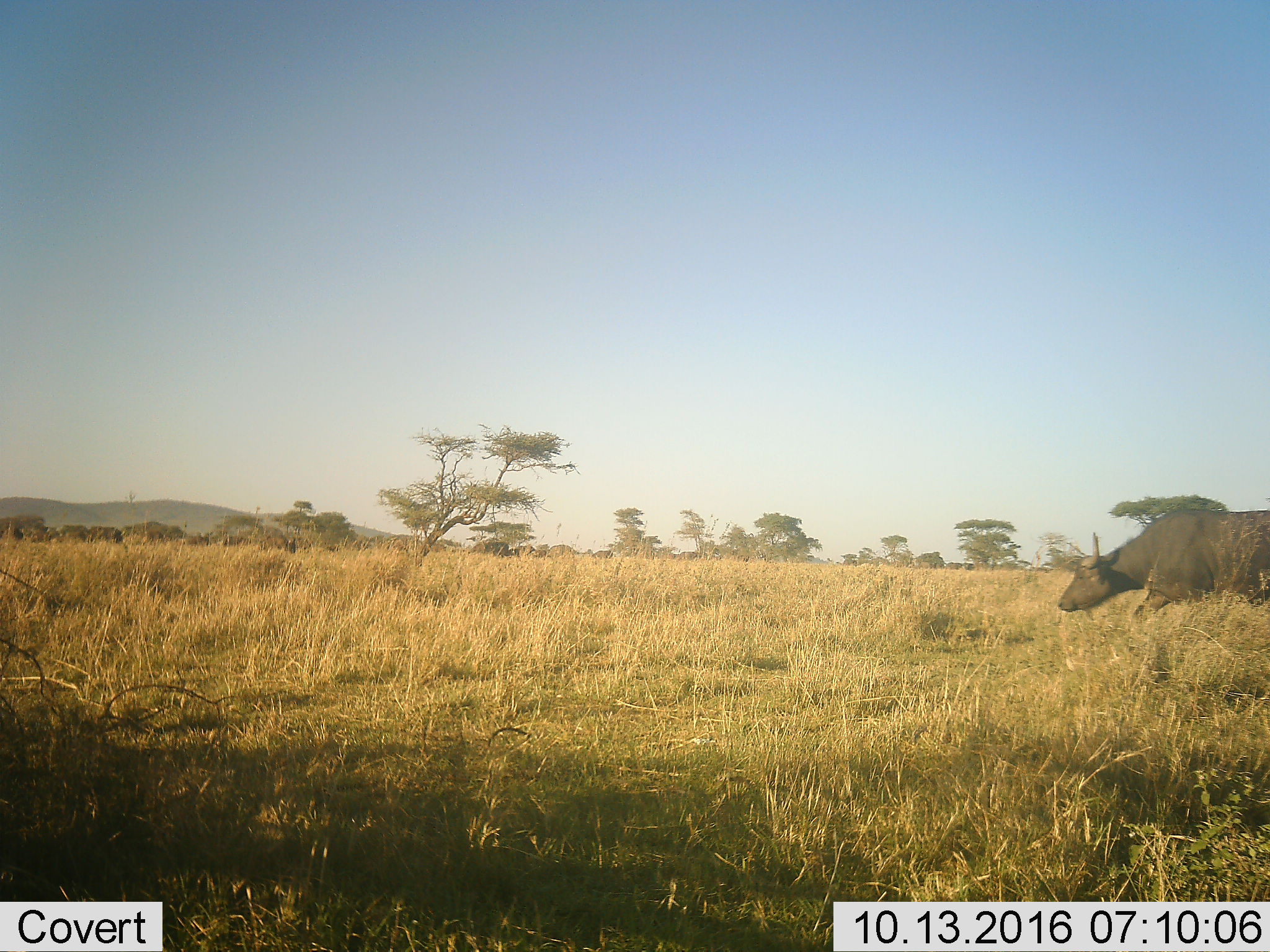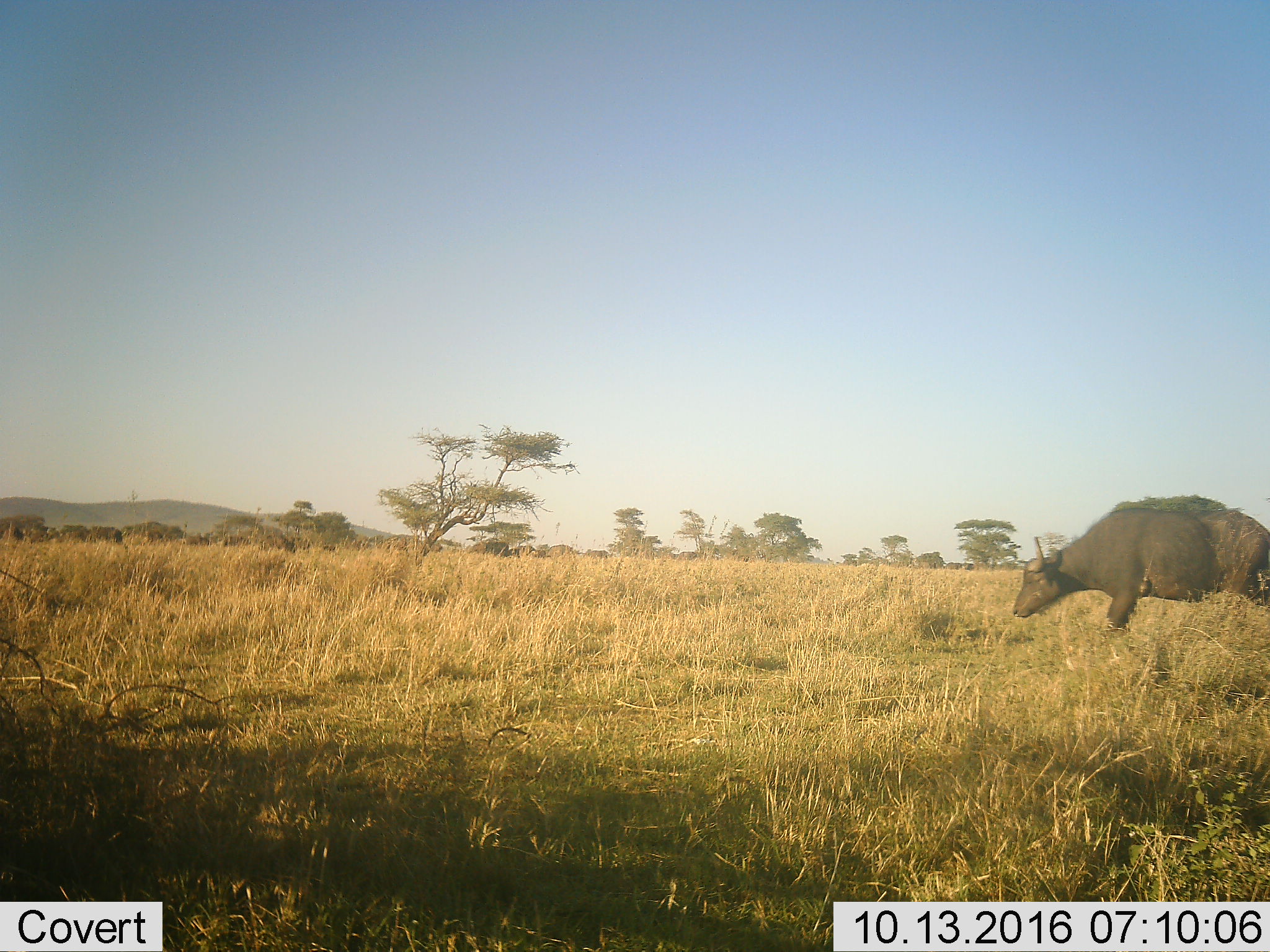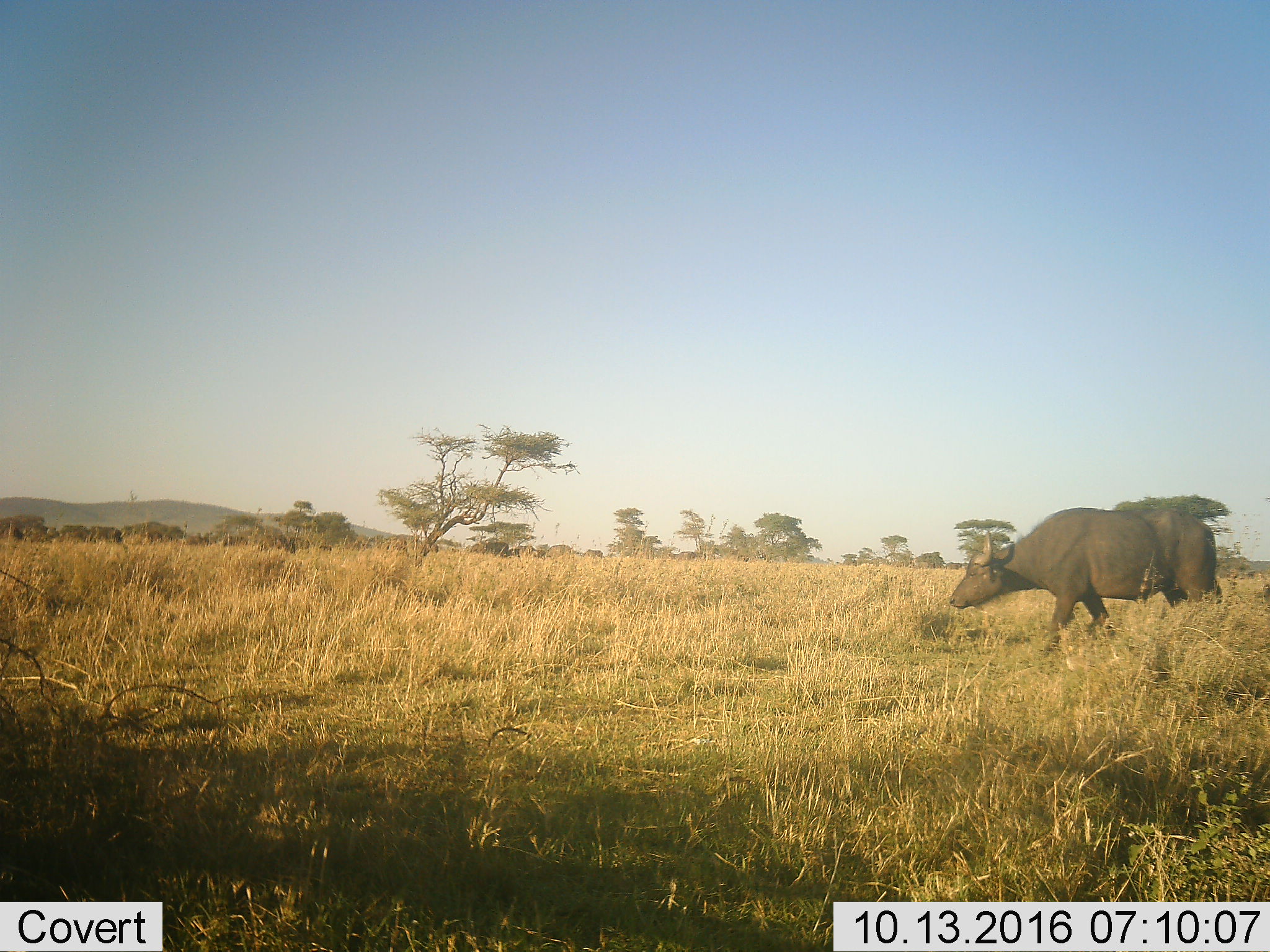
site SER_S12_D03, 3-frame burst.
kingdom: Animalia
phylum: Chordata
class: Mammalia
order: Artiodactyla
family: Bovidae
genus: Syncerus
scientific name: Syncerus caffer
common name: african buffalo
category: buffalo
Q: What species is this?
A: Buffalo (african buffalo) (Syncerus caffer).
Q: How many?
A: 1.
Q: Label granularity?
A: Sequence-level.